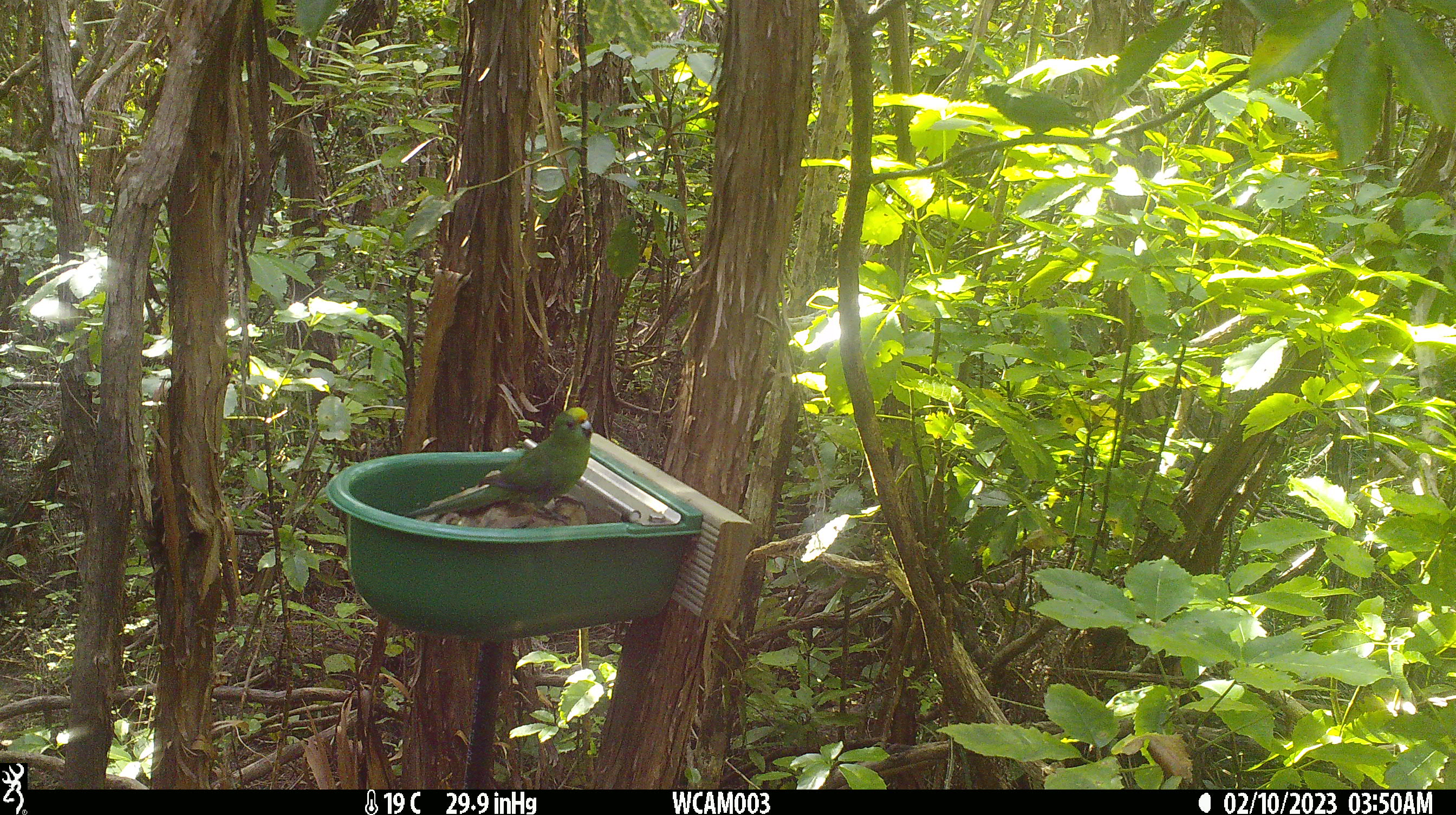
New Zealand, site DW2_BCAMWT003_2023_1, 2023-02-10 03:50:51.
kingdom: Animalia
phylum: Chordata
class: Aves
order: Psittaciformes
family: Psittaculidae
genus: Cyanoramphus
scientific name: Cyanoramphus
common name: parakeet